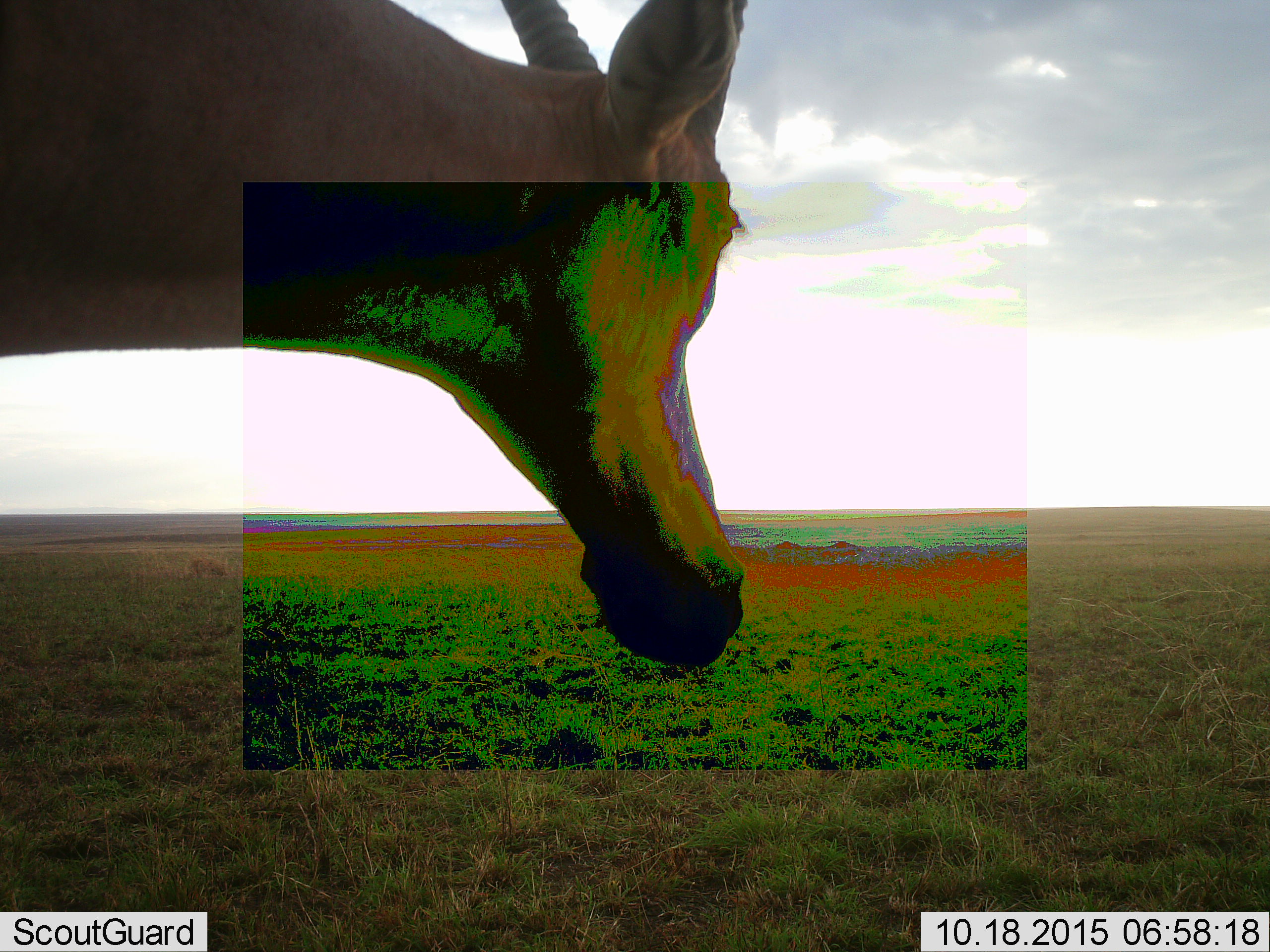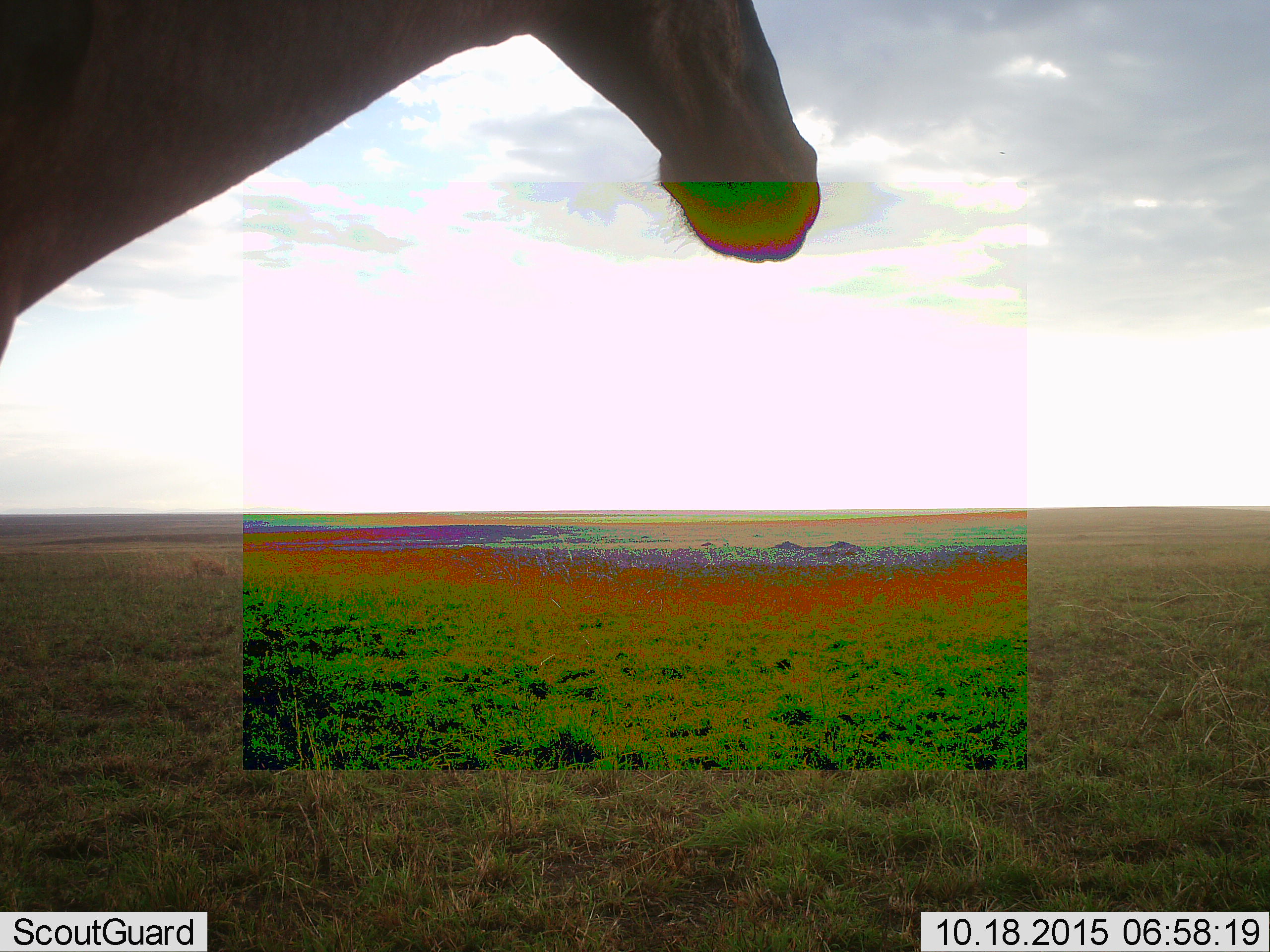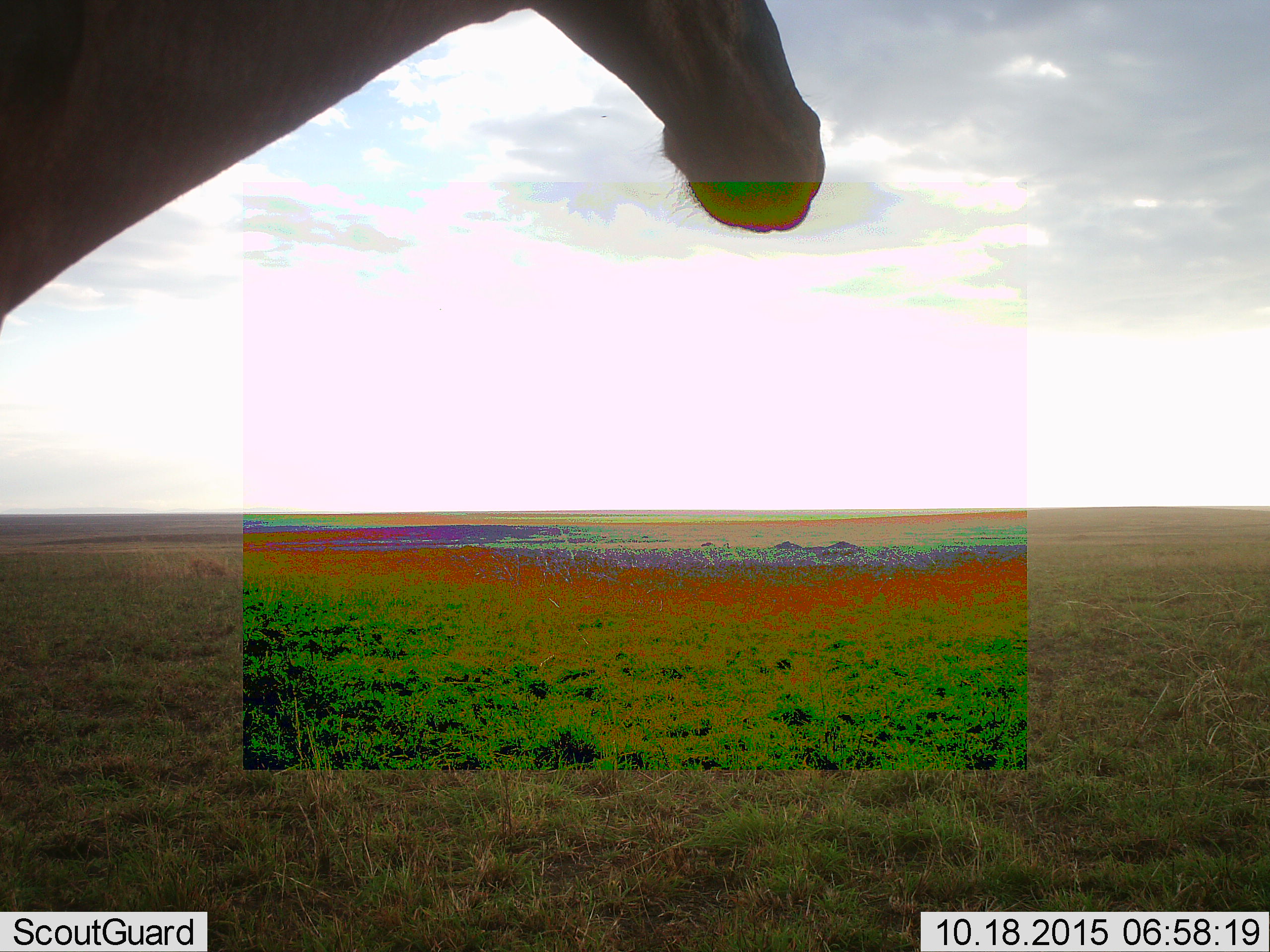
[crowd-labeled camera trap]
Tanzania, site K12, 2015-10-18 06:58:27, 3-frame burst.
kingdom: Animalia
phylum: Chordata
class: Mammalia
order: Artiodactyla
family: Bovidae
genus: Damaliscus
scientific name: Damaliscus lunatus jimela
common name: topi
Topi (Damaliscus lunatus jimela), count 1. Behavior (volunteer vote fractions): standing 67%, resting 0%, moving 33%, interacting 0%. Young present (vote fraction): 0%. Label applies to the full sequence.